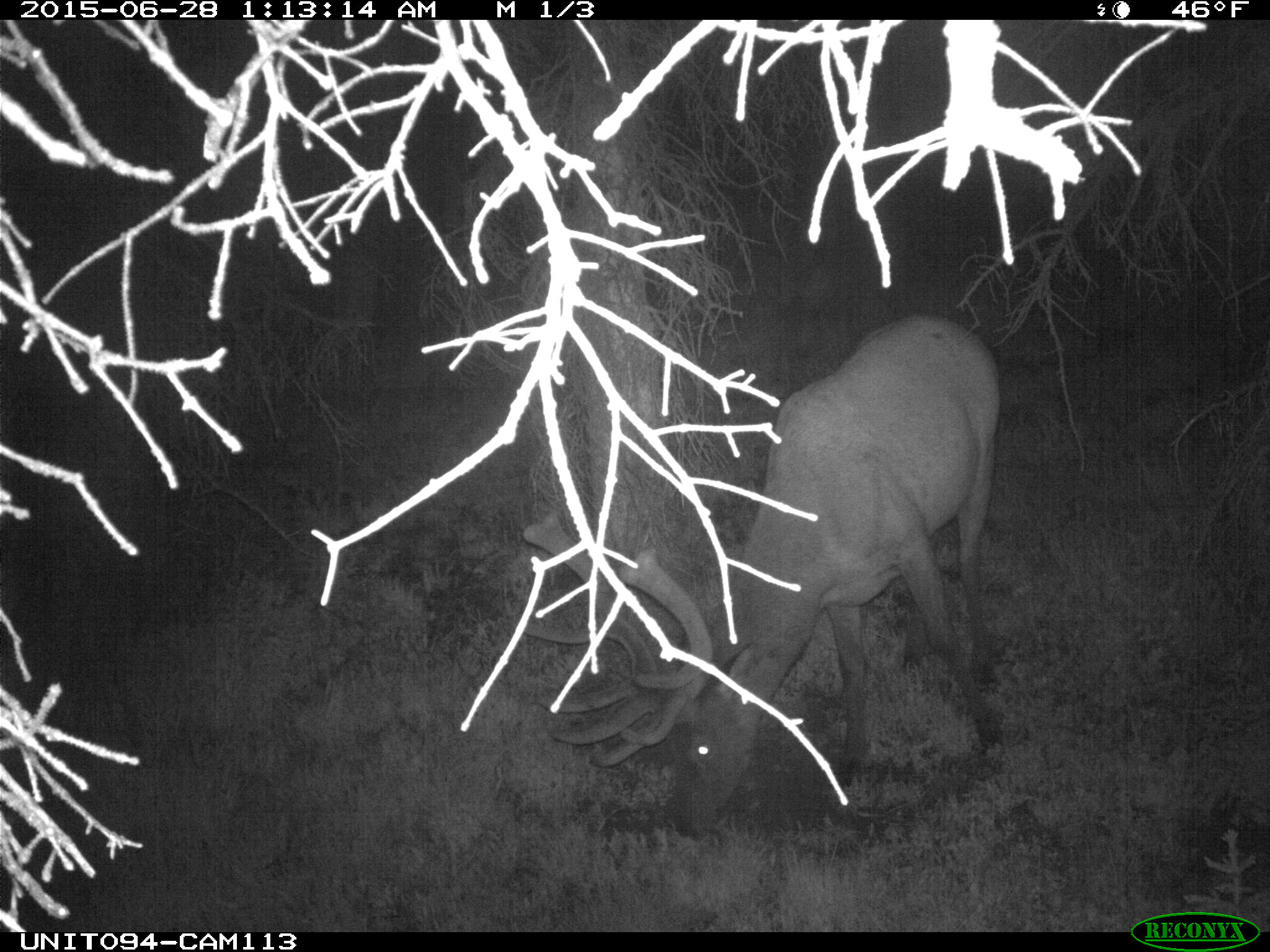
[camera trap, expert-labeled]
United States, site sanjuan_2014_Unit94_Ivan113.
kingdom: Animalia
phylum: Chordata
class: Mammalia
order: Artiodactyla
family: Cervidae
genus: Cervus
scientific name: Cervus elaphus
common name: red deer